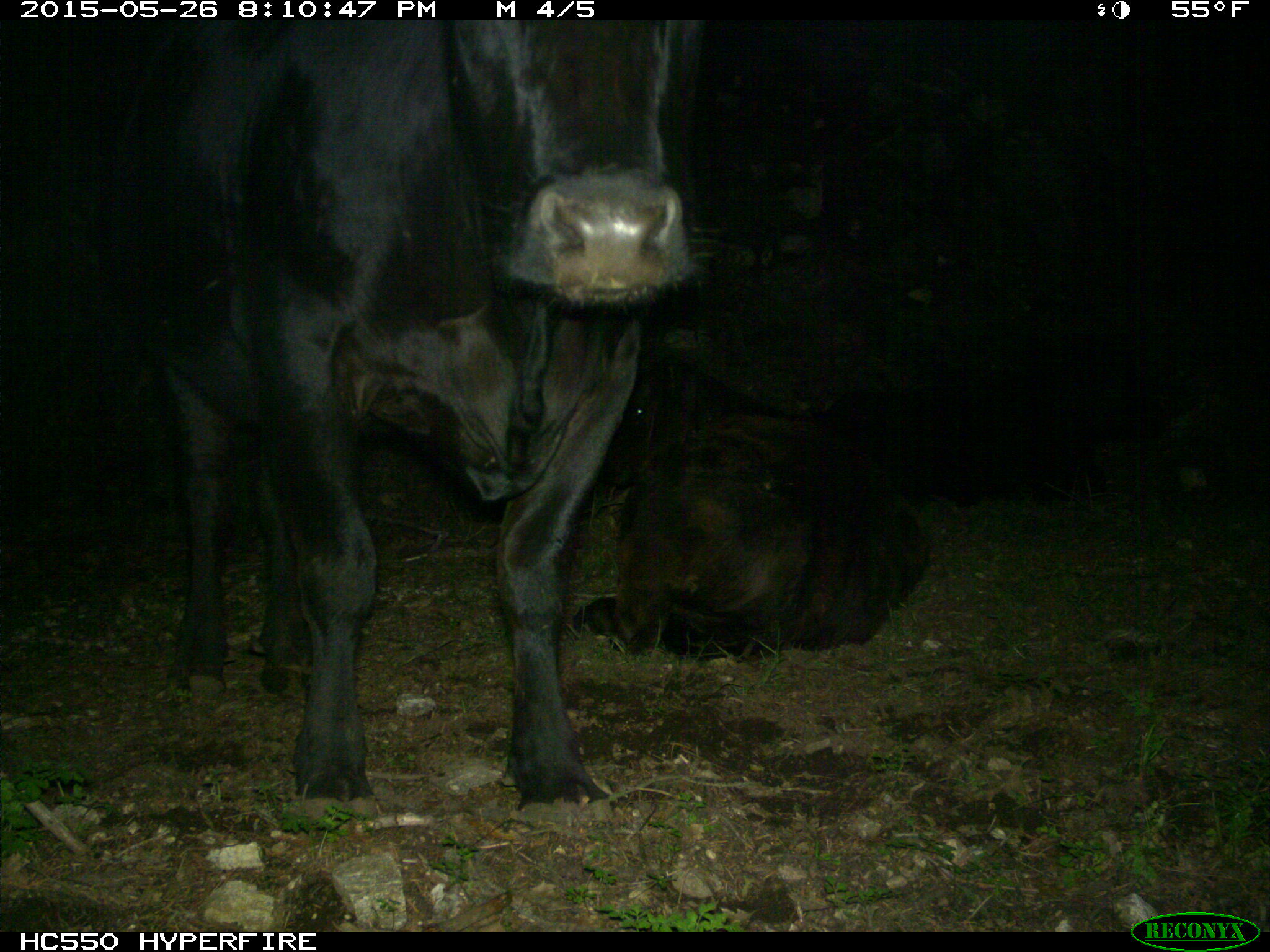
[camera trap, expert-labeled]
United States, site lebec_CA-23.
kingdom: Animalia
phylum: Chordata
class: Mammalia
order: Artiodactyla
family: Bovidae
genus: Bos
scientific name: Bos taurus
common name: domestic cow